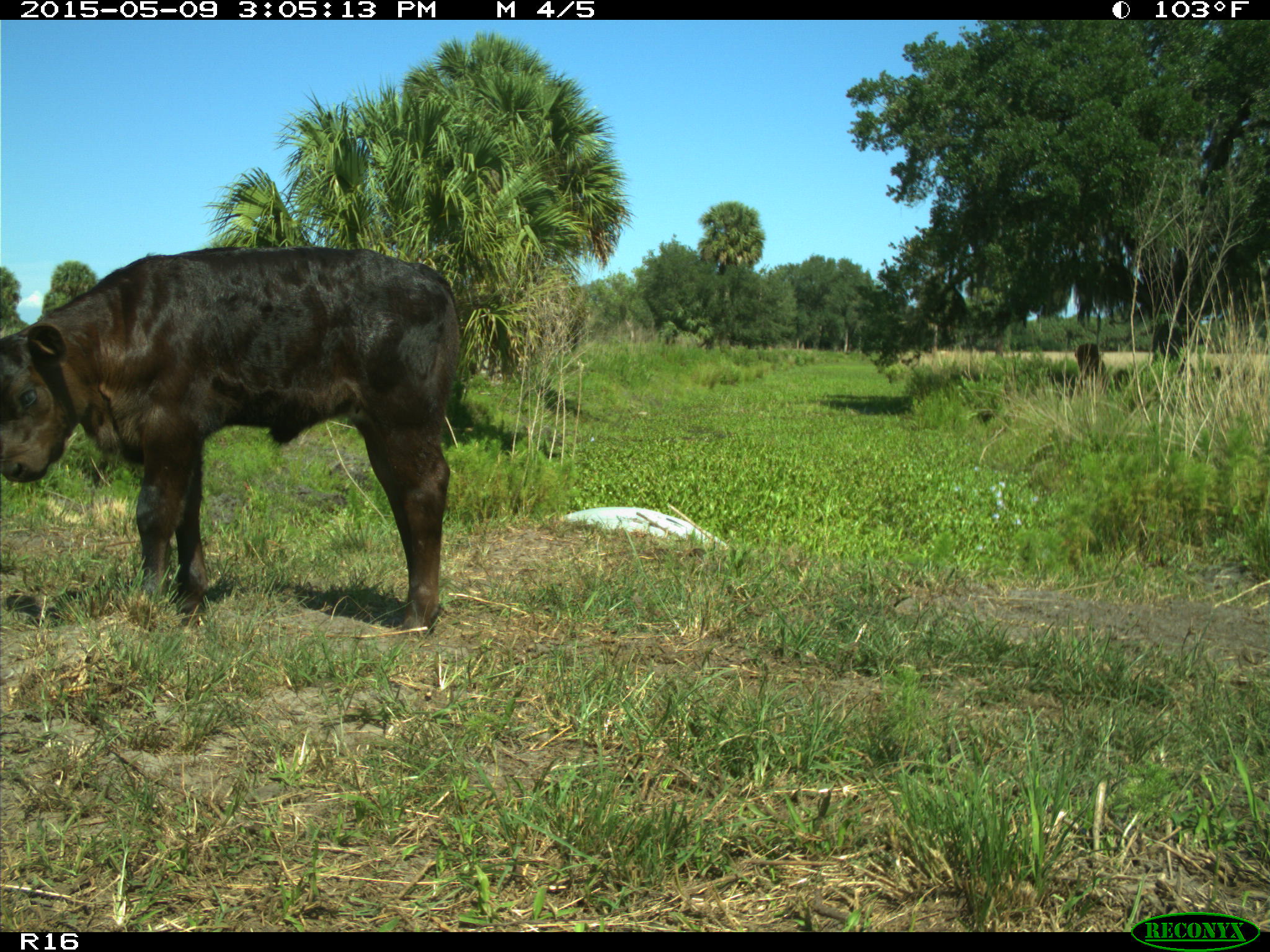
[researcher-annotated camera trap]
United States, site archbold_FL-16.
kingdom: Animalia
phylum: Chordata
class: Mammalia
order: Artiodactyla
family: Bovidae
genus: Bos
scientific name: Bos taurus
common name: domestic cow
Bos taurus (domestic cow).